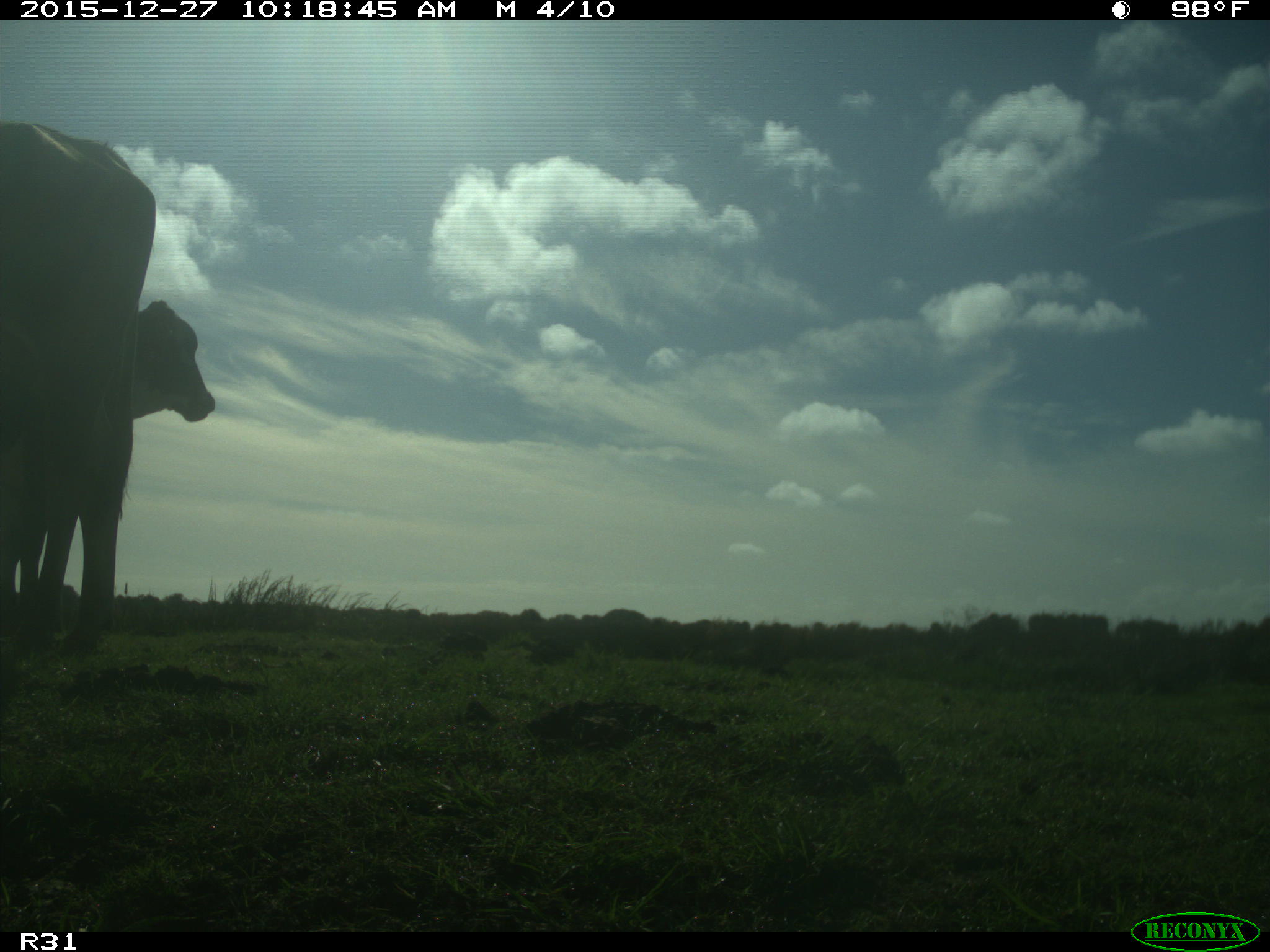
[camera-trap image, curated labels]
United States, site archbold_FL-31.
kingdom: Animalia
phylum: Chordata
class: Mammalia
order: Artiodactyla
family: Bovidae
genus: Bos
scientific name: Bos taurus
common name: domestic cow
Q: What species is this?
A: Bos taurus (domestic cow).